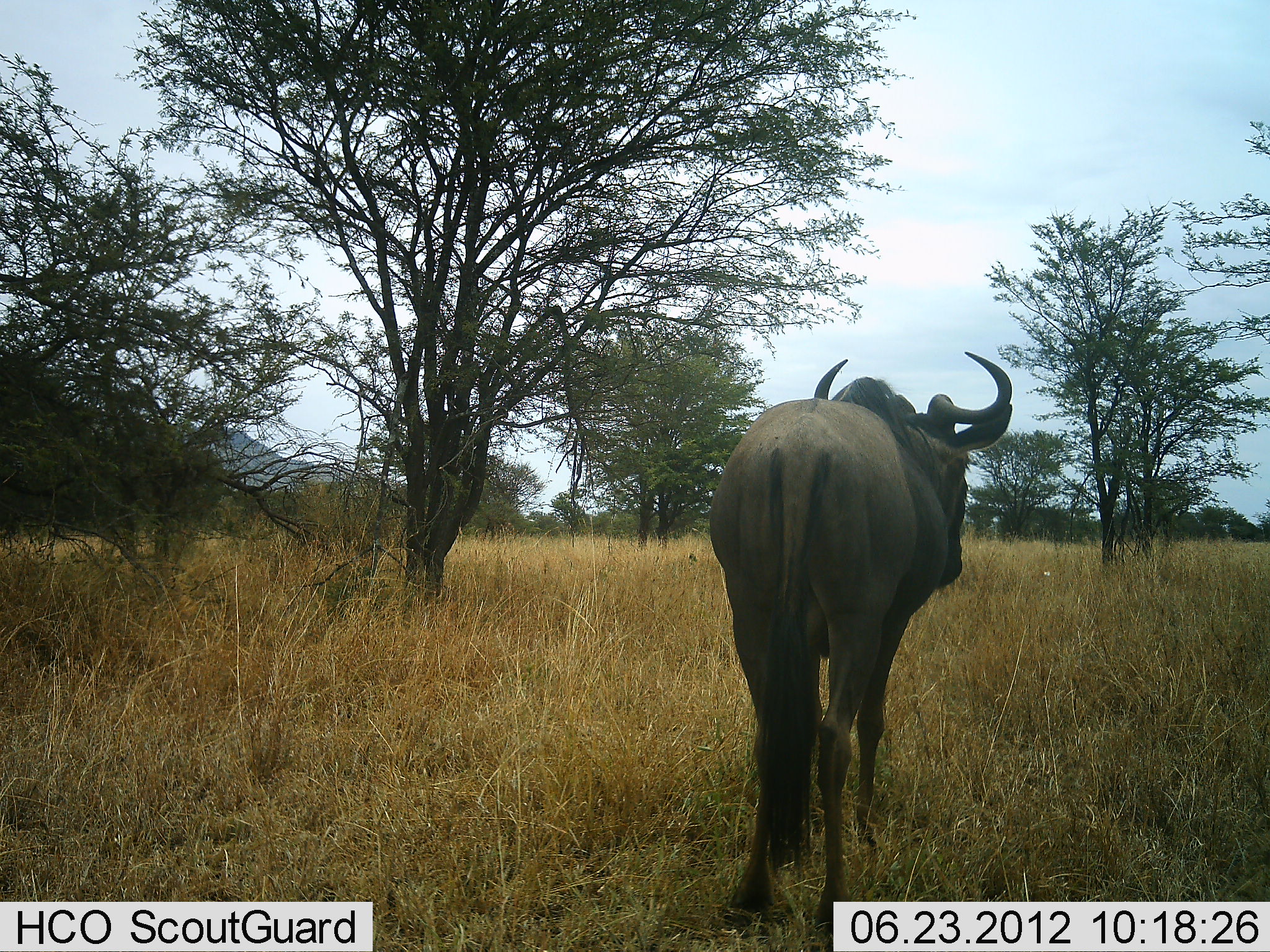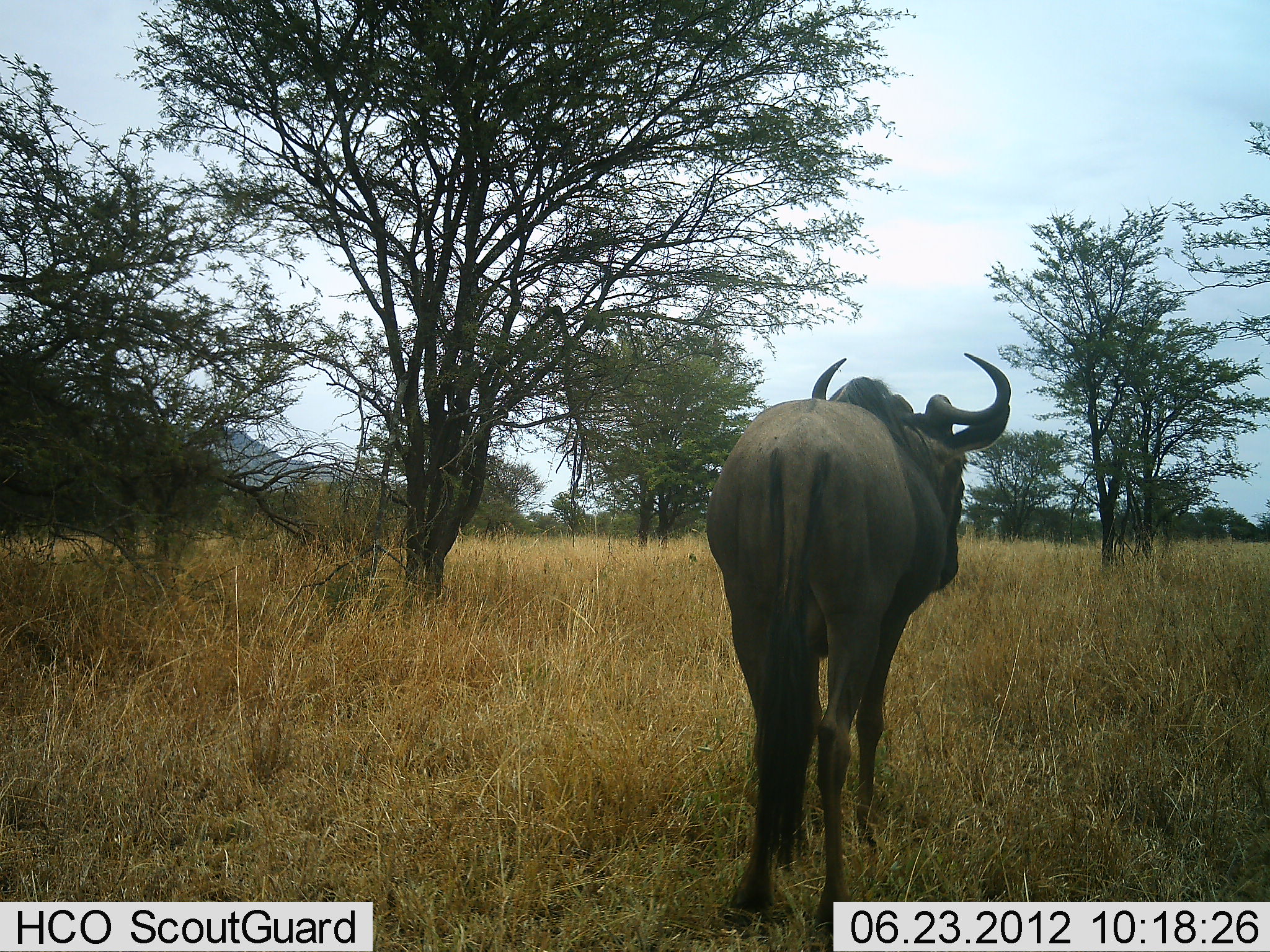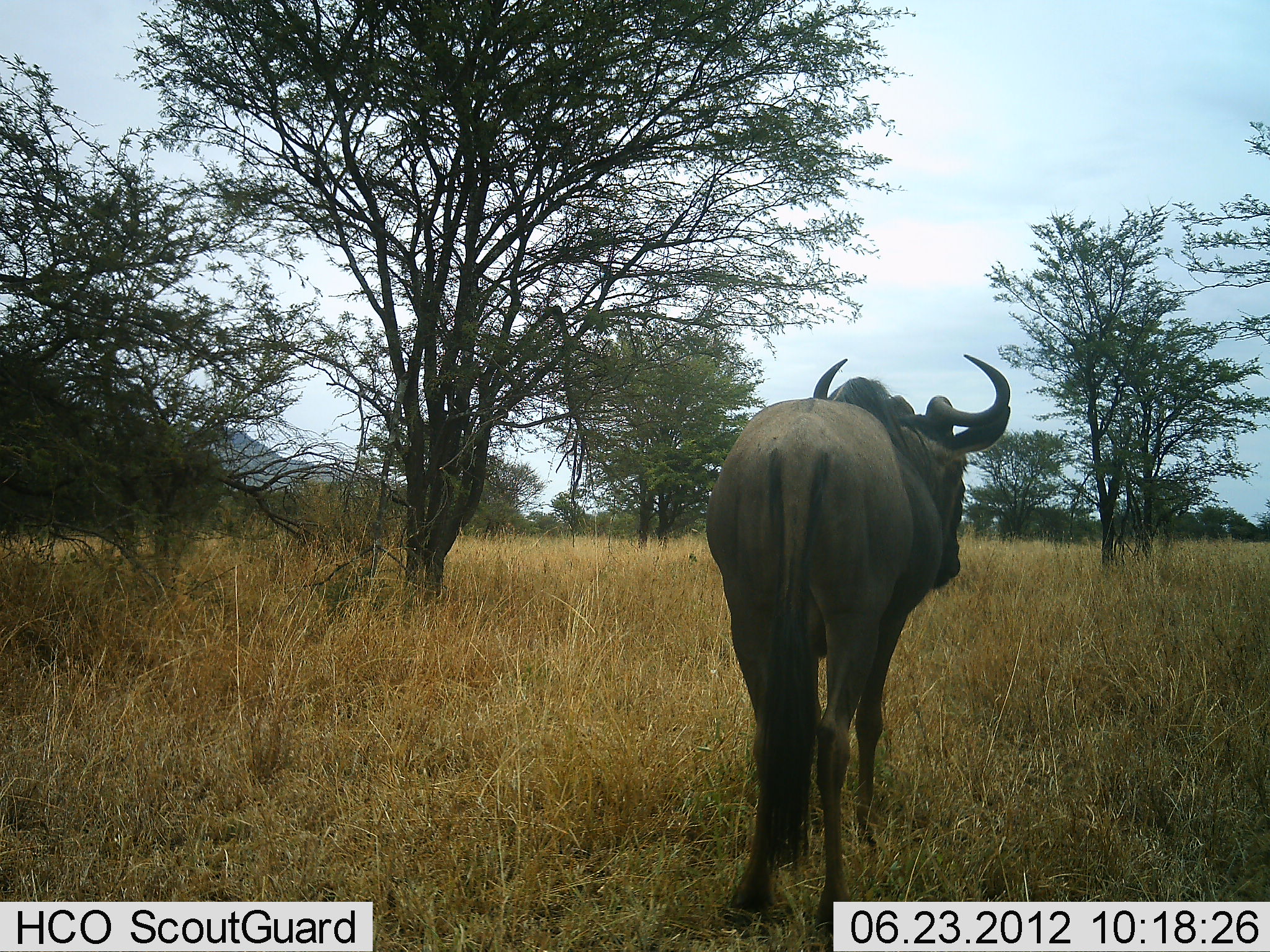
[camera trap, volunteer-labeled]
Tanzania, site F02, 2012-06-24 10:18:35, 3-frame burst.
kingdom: Animalia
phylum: Chordata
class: Mammalia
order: Artiodactyla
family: Bovidae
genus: Connochaetes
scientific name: Connochaetes taurinus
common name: blue wildebeest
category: wildebeest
Wildebeest (blue wildebeest) (Connochaetes taurinus), count 1. Behavior (volunteer vote fractions): standing 100%, resting 0%, moving 0%, interacting 0%. Young present (vote fraction): 0%. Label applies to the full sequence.